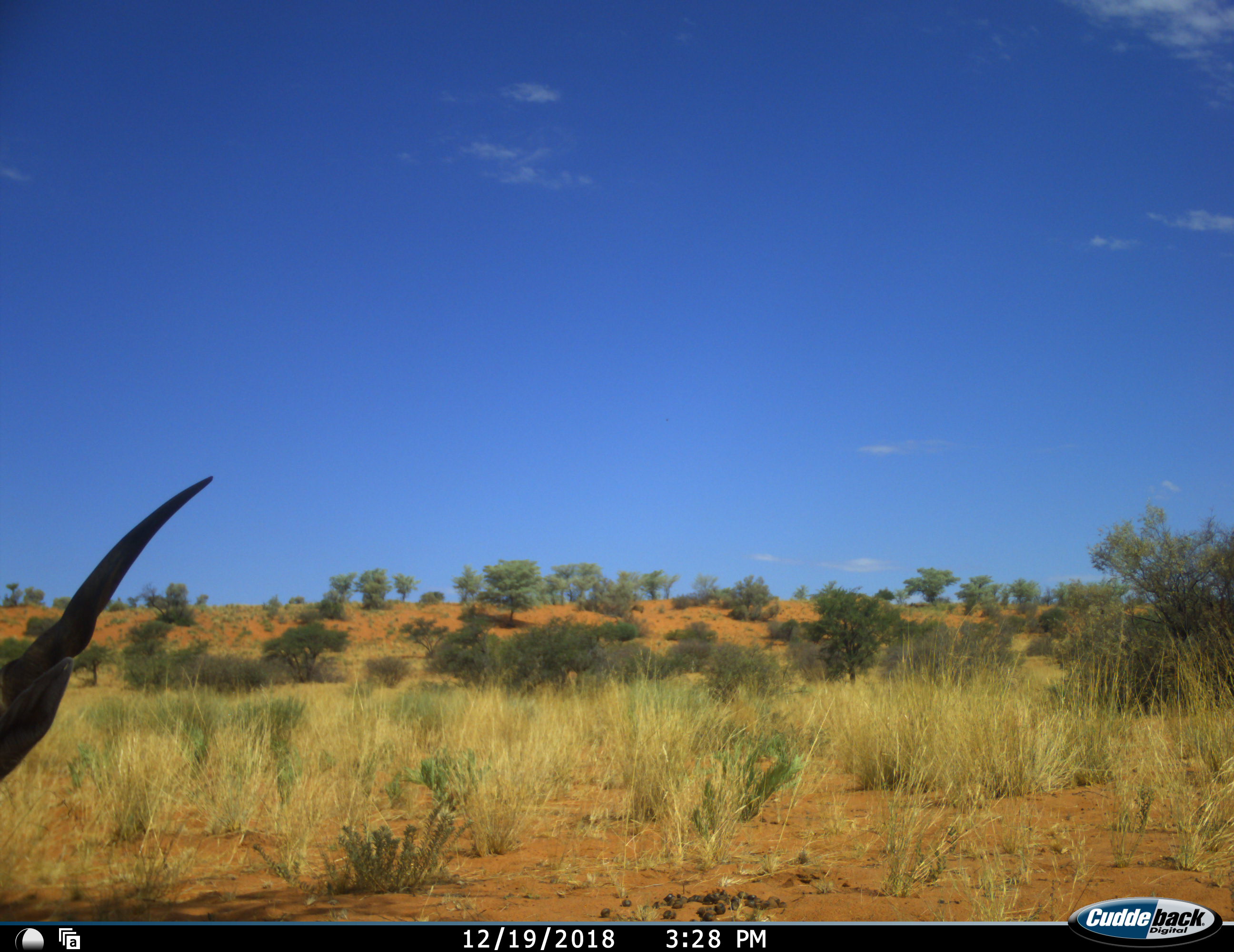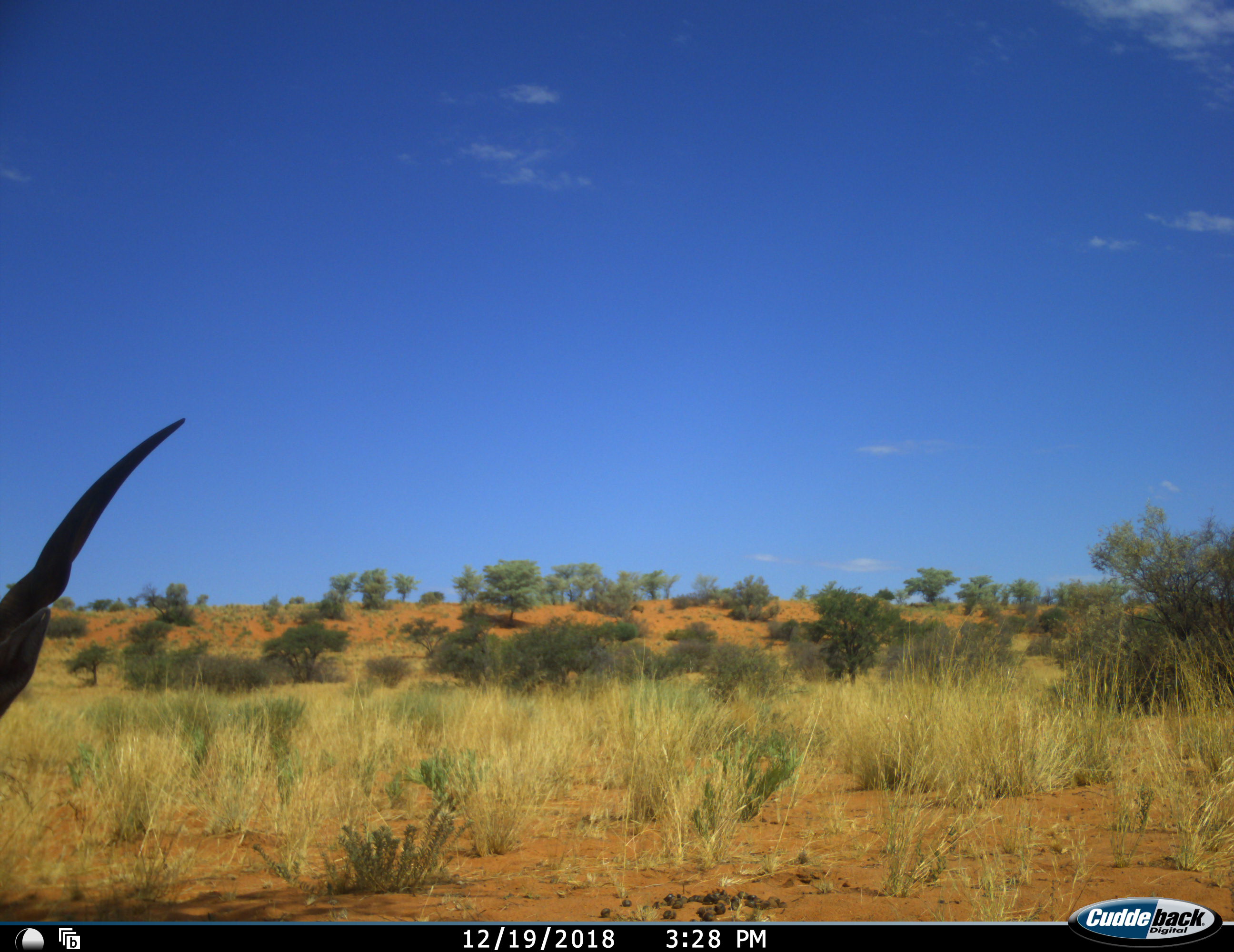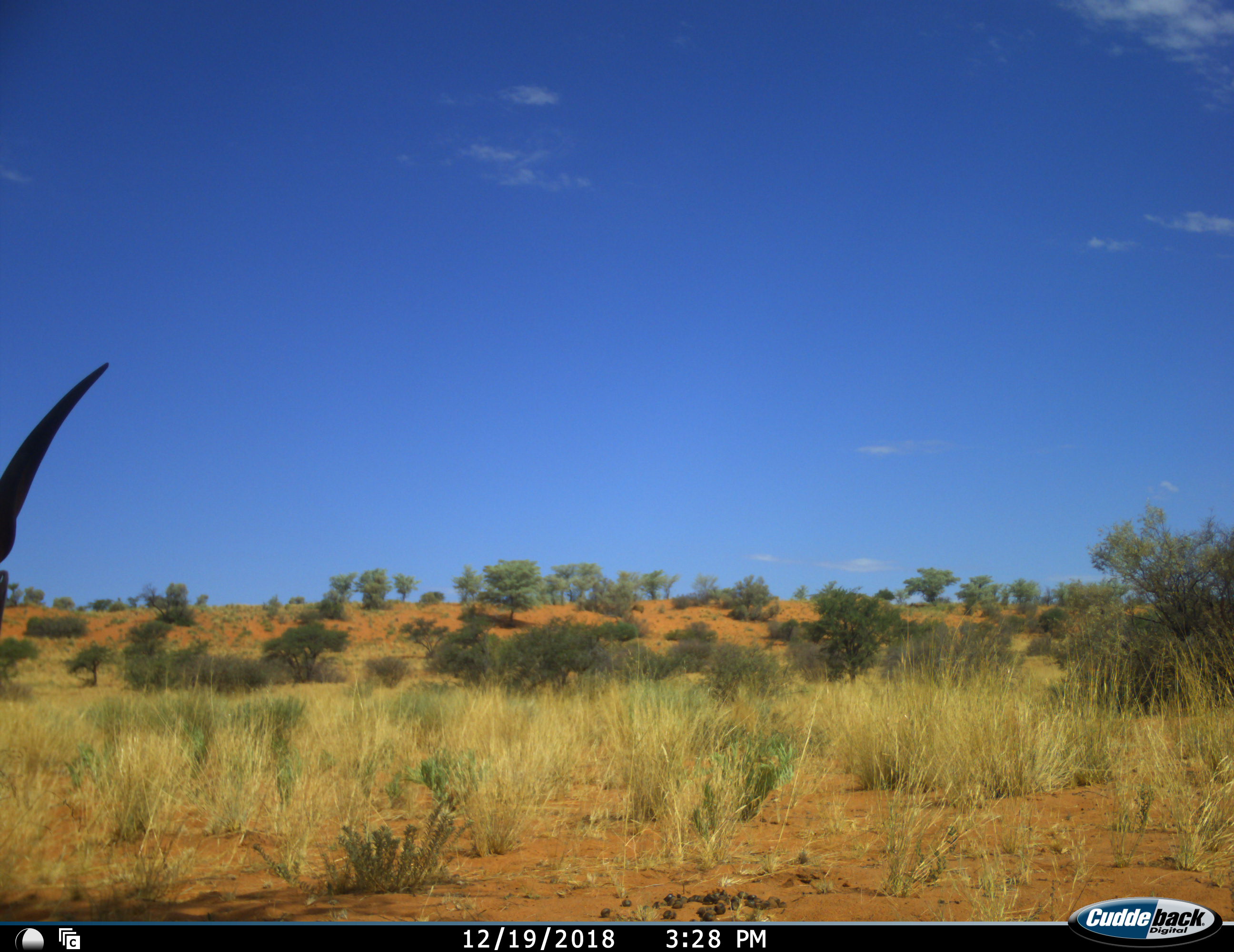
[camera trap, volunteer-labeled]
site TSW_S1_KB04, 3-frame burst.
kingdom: Animalia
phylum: Chordata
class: Mammalia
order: Artiodactyla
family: Bovidae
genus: Tragelaphus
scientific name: Tragelaphus oryx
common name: eland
Eland (Tragelaphus oryx), count 1. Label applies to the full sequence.